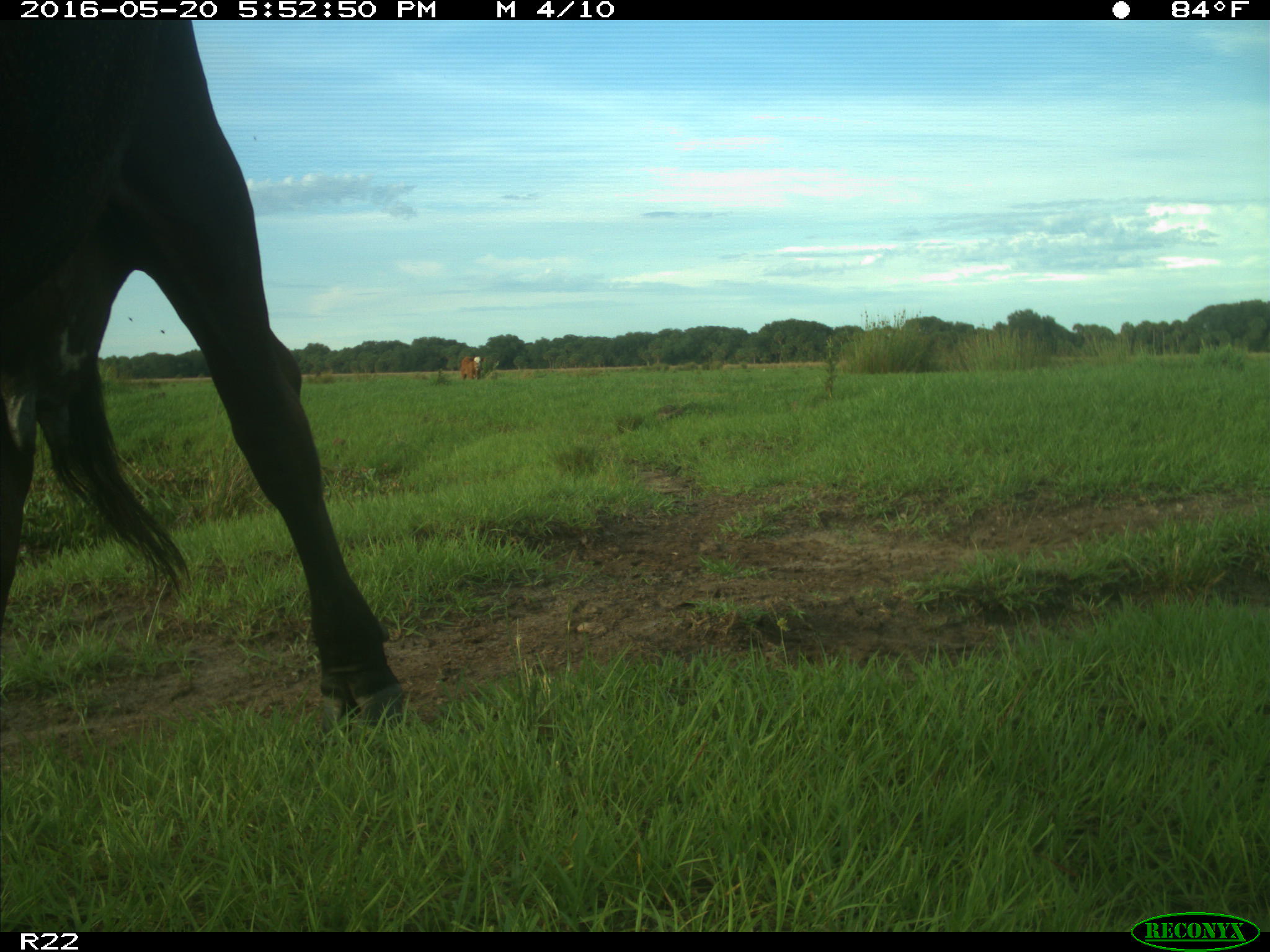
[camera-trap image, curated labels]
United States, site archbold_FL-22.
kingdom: Animalia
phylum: Chordata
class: Mammalia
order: Artiodactyla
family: Bovidae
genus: Bos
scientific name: Bos taurus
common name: domestic cow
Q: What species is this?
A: Bos taurus (domestic cow).